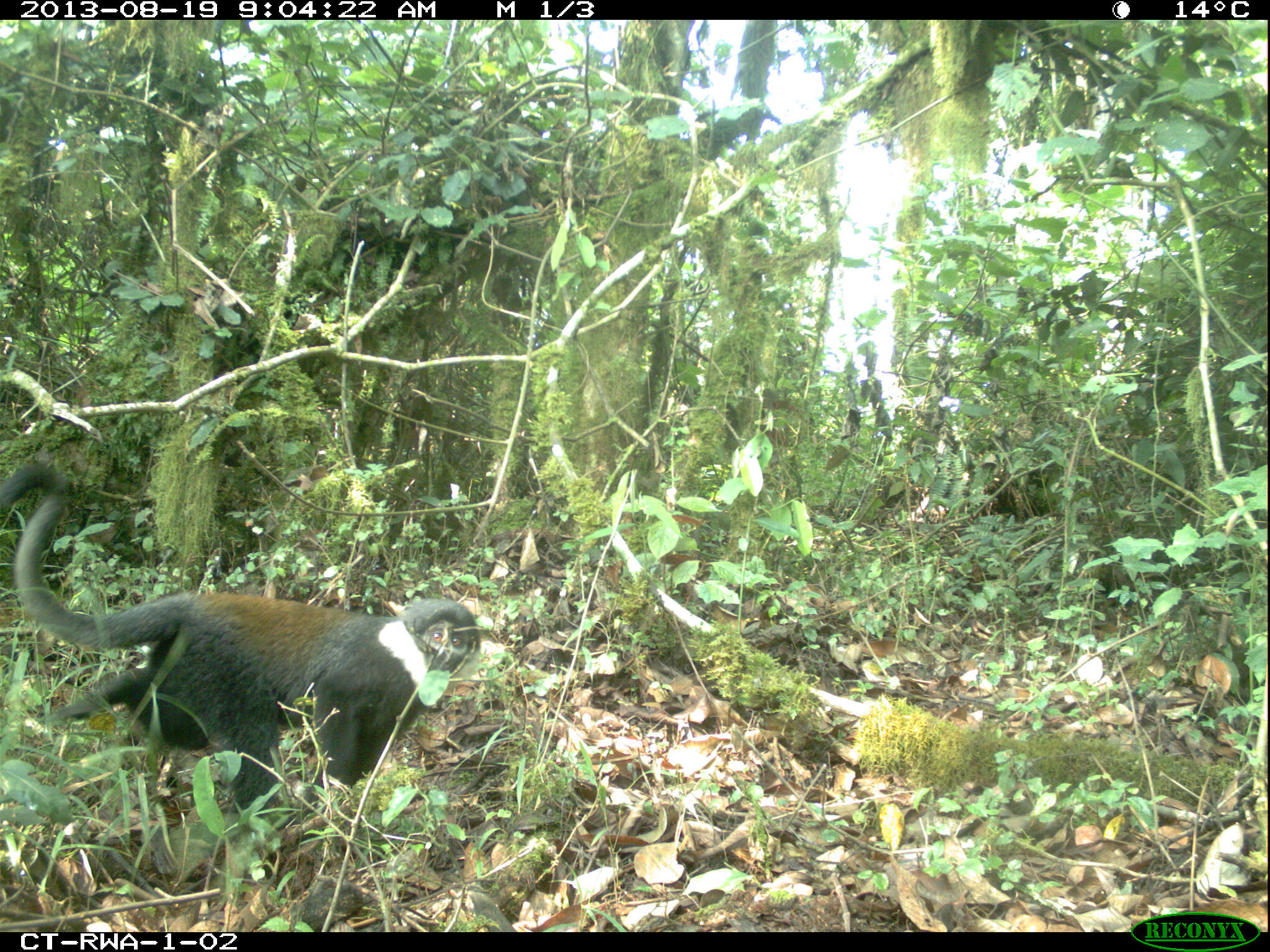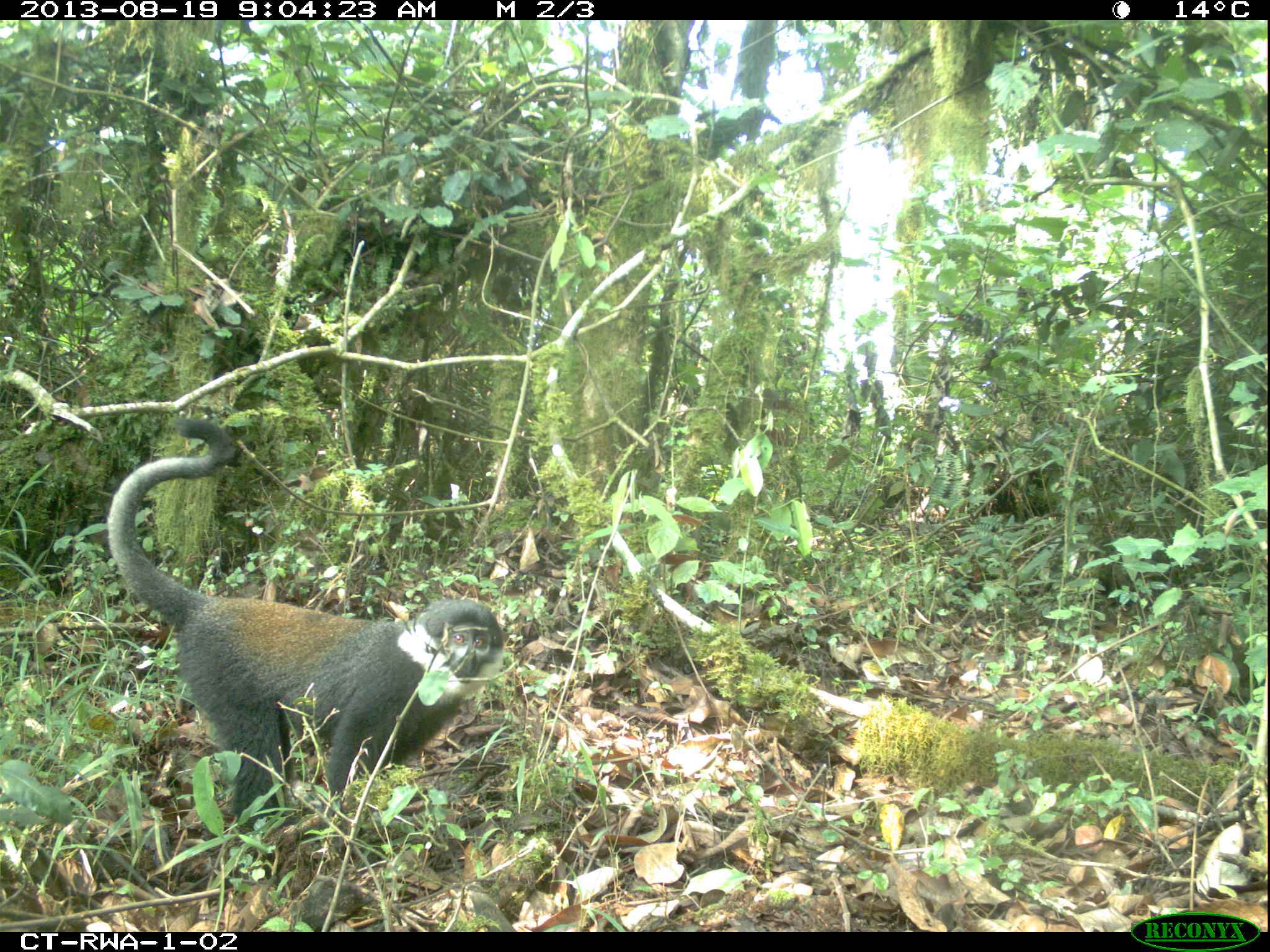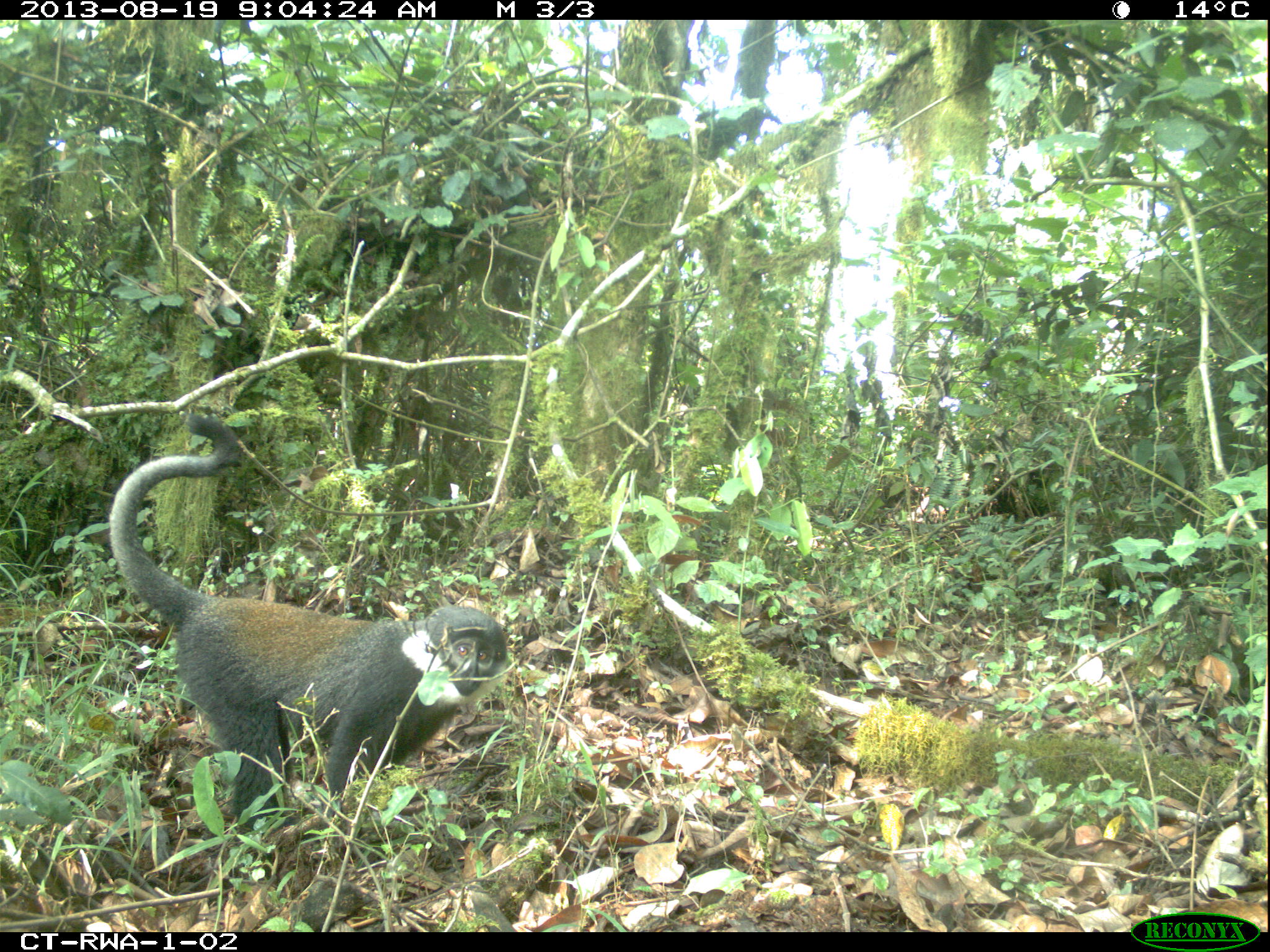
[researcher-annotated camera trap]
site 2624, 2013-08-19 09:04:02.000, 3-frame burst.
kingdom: Animalia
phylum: Chordata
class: Mammalia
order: Primates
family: Cercopithecidae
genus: Allochrocebus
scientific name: Allochrocebus lhoesti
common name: l'hoest's monkey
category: cercopithecus lhoesti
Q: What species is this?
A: Cercopithecus lhoesti (l'hoest's monkey) (Allochrocebus lhoesti).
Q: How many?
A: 1.